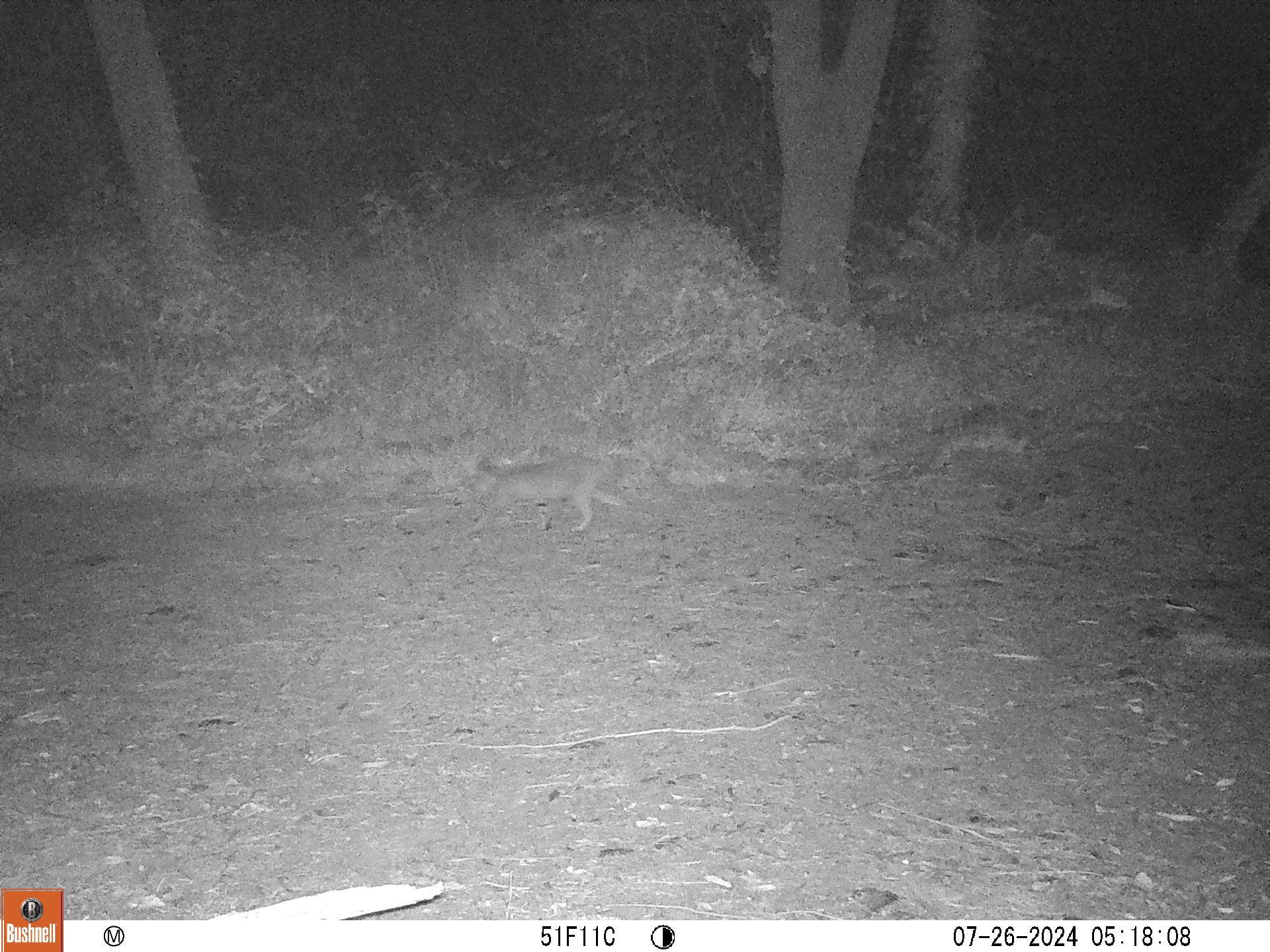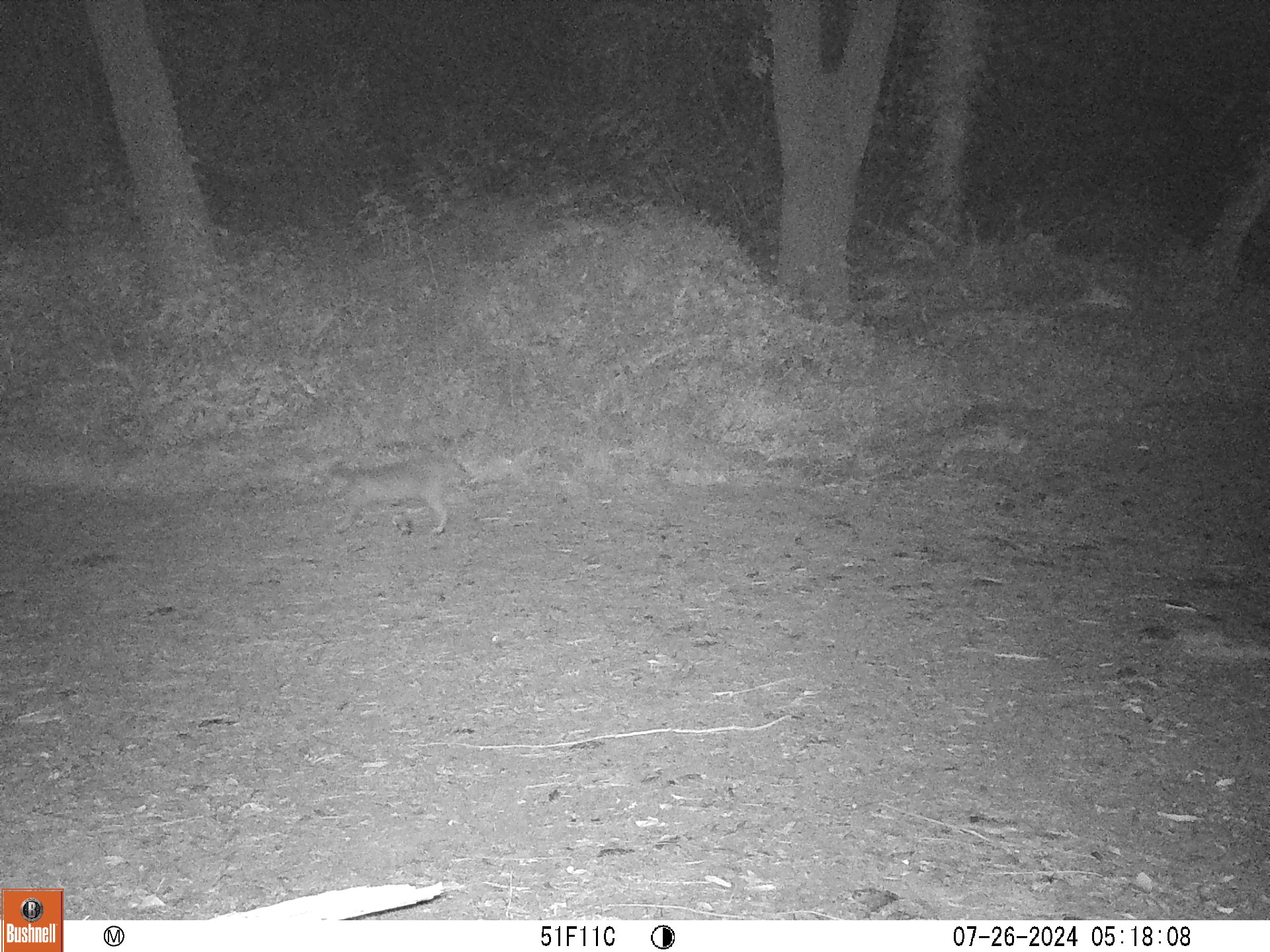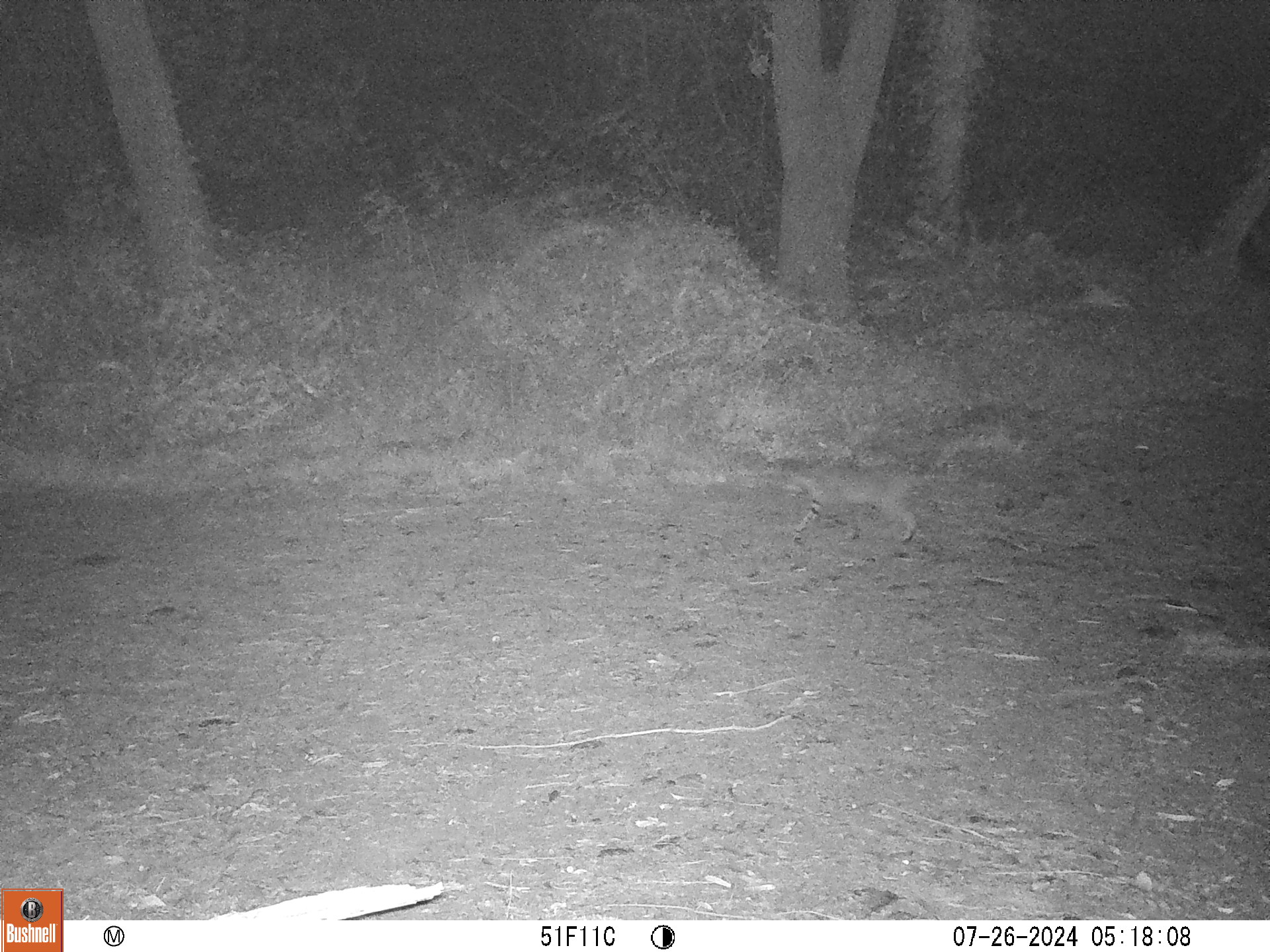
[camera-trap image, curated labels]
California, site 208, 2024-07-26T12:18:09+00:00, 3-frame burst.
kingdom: Animalia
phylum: Chordata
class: Mammalia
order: Carnivora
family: Felidae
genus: Lynx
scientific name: Lynx rufus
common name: bobcat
Bobcat (Lynx rufus).